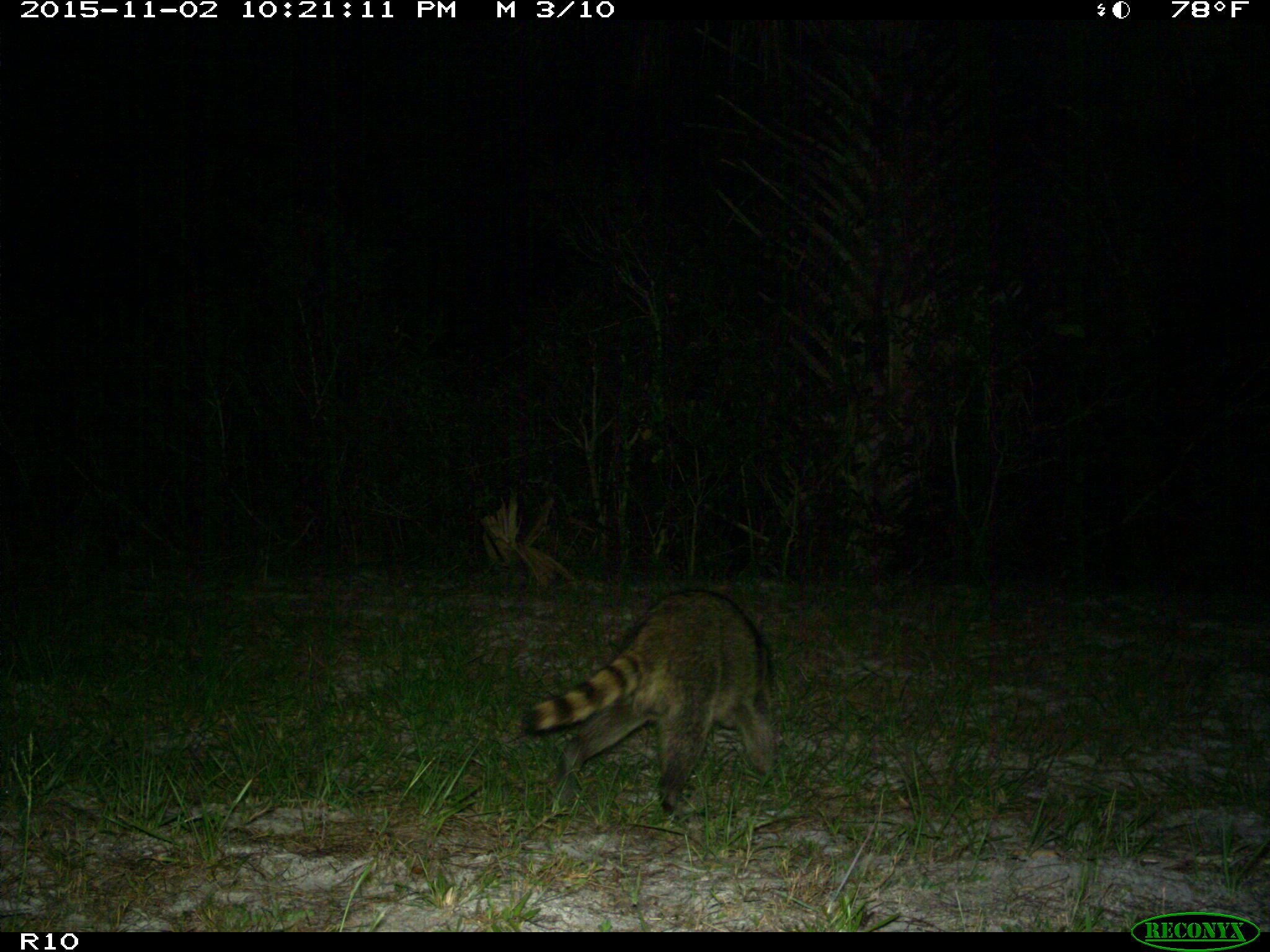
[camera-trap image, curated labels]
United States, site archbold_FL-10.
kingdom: Animalia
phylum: Chordata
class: Mammalia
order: Carnivora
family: Procyonidae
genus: Procyon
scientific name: Procyon lotor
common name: common raccoon